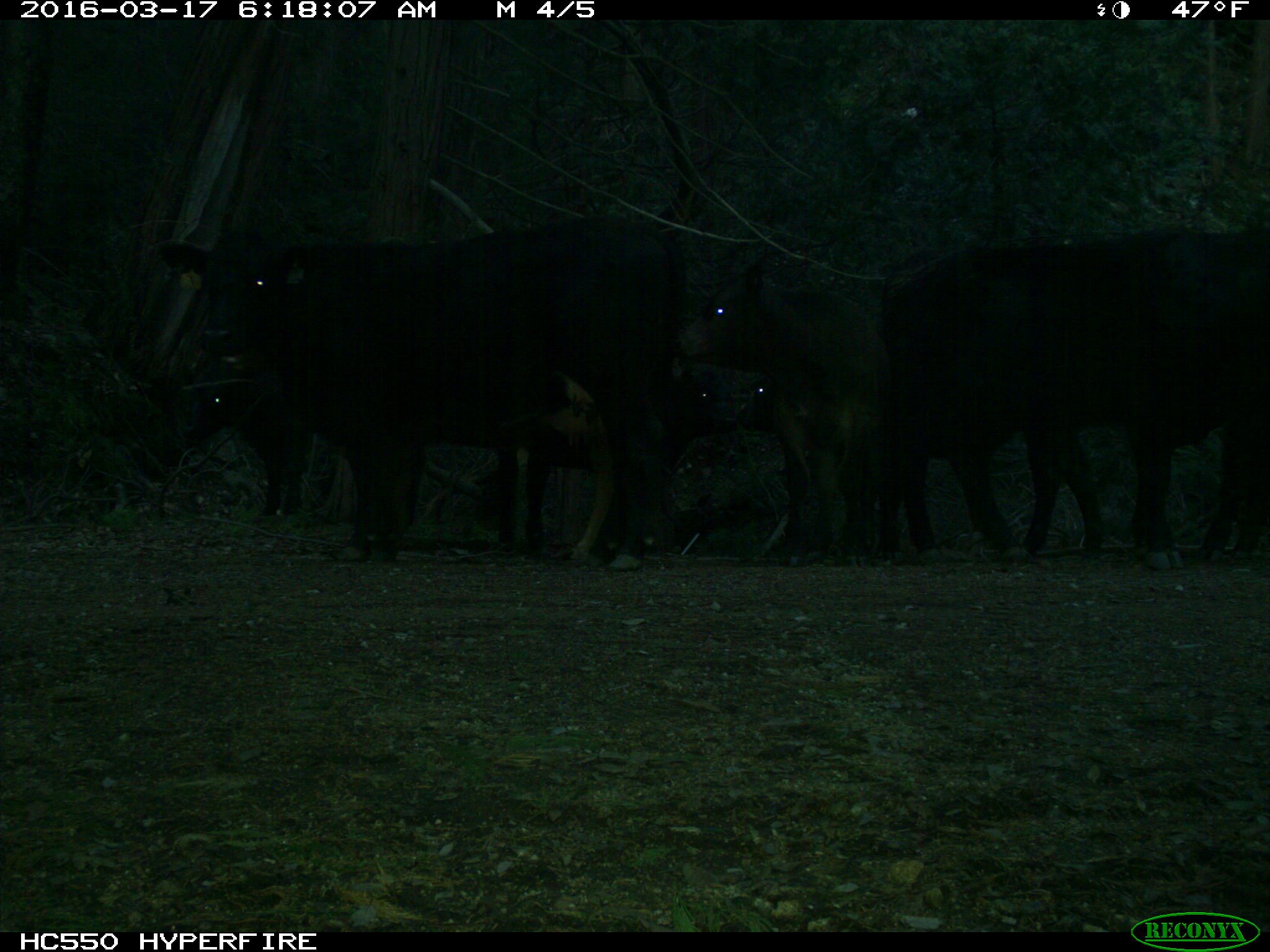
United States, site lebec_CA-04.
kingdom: Animalia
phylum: Chordata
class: Mammalia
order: Artiodactyla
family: Bovidae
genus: Bos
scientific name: Bos taurus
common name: domestic cow